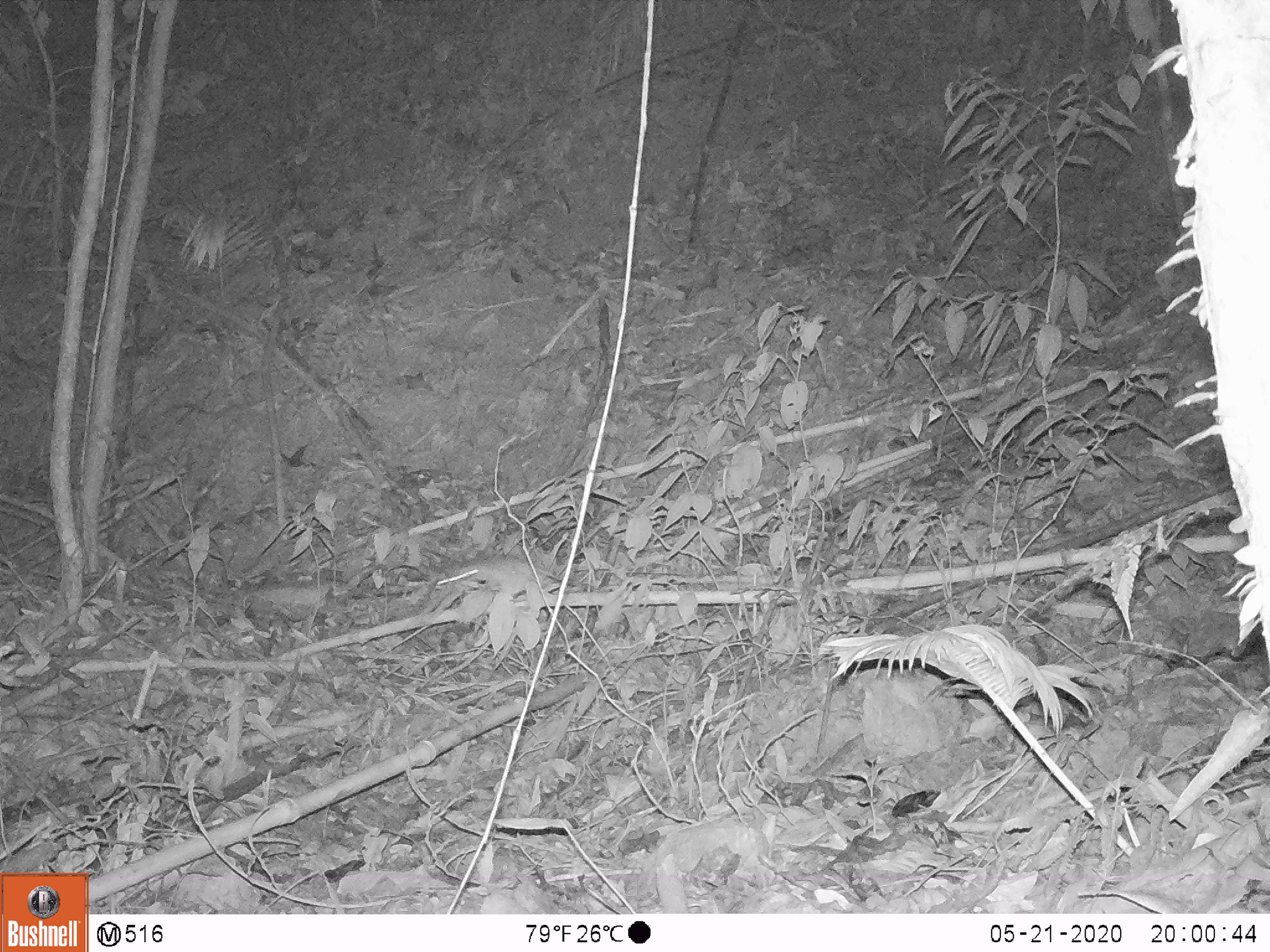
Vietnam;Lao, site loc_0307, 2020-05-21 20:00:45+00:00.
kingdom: Animalia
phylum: Chordata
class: Mammalia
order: Rodentia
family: Muridae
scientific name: Muridae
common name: old-world mice and rats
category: unidentified murid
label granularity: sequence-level